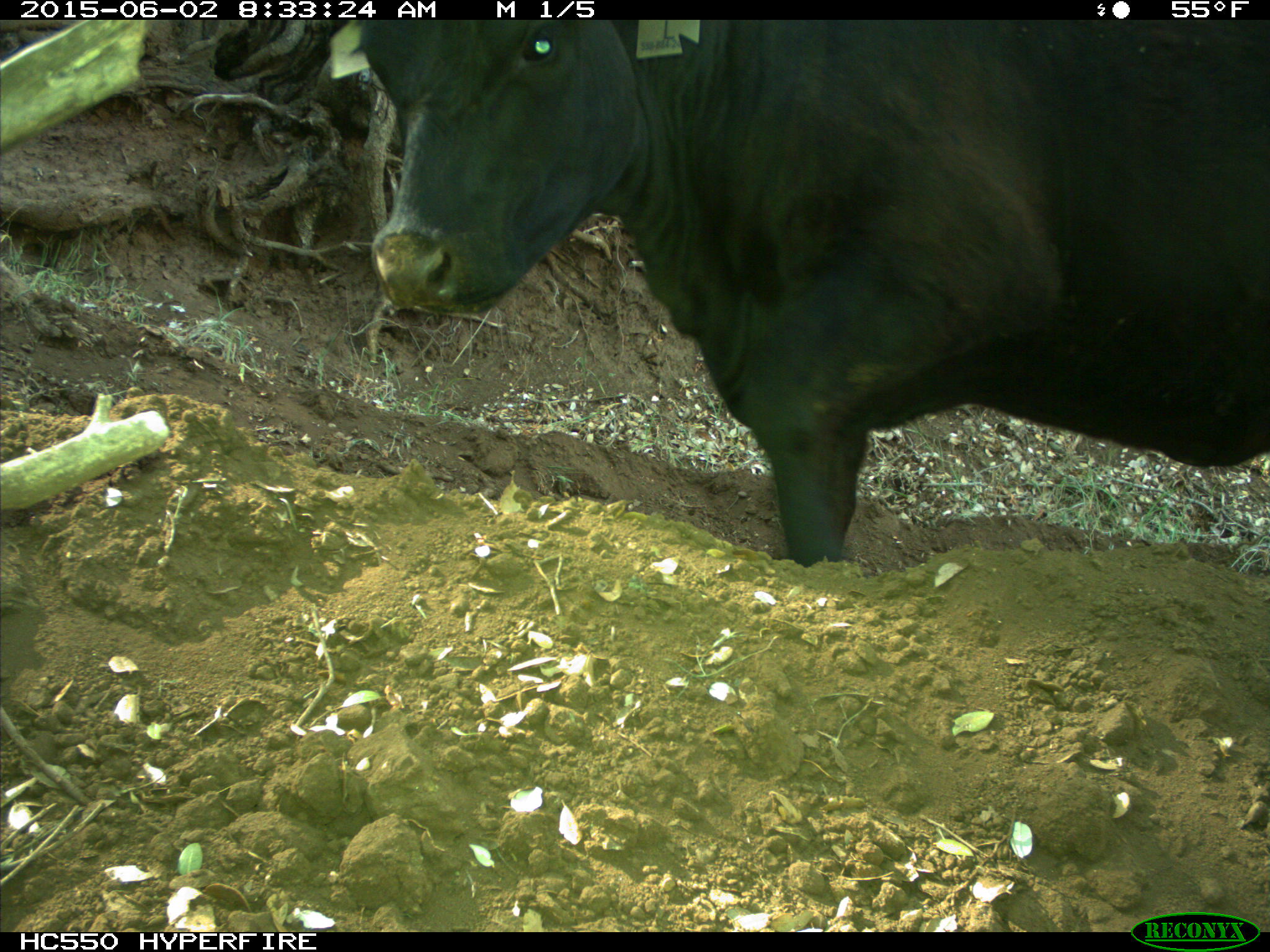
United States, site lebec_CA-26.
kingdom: Animalia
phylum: Chordata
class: Mammalia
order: Artiodactyla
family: Bovidae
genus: Bos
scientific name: Bos taurus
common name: domestic cow